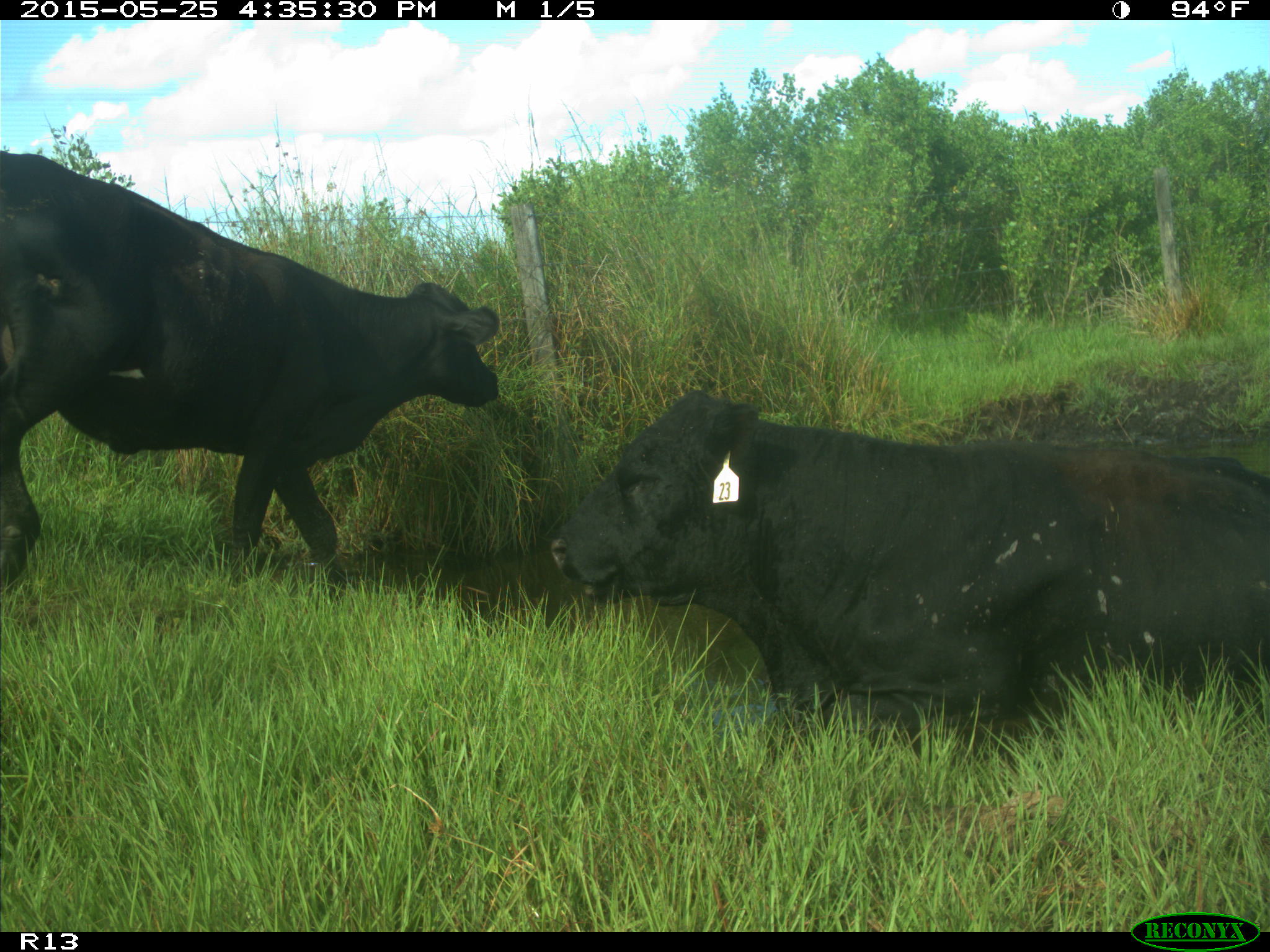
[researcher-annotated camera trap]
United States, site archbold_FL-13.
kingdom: Animalia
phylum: Chordata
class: Mammalia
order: Artiodactyla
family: Bovidae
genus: Bos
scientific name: Bos taurus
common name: domestic cow